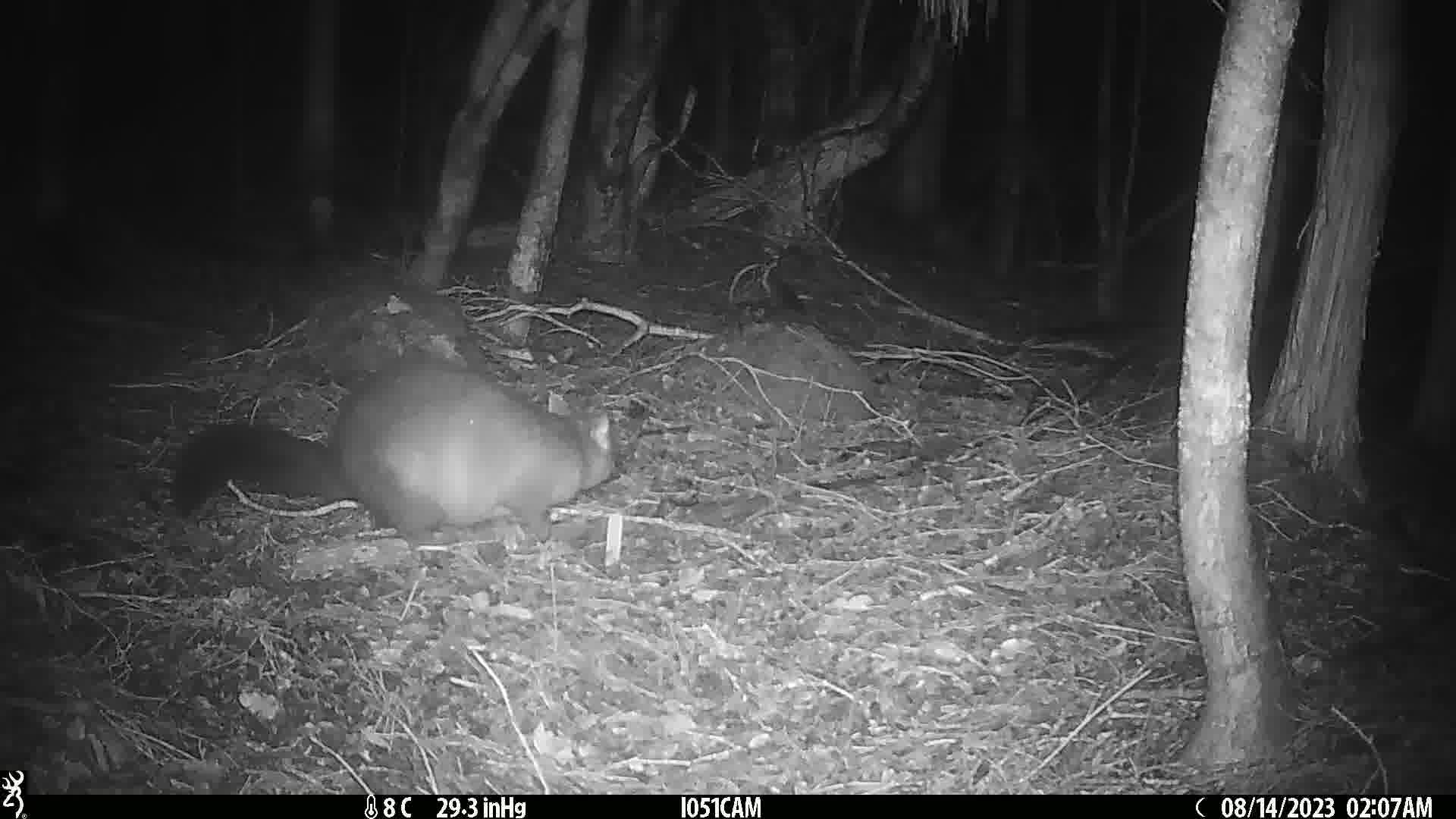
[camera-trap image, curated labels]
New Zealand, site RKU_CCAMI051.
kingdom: Animalia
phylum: Chordata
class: Mammalia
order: Diprotodontia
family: Phalangeridae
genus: Trichosurus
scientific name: Trichosurus vulpecula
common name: common brushtail possum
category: possum